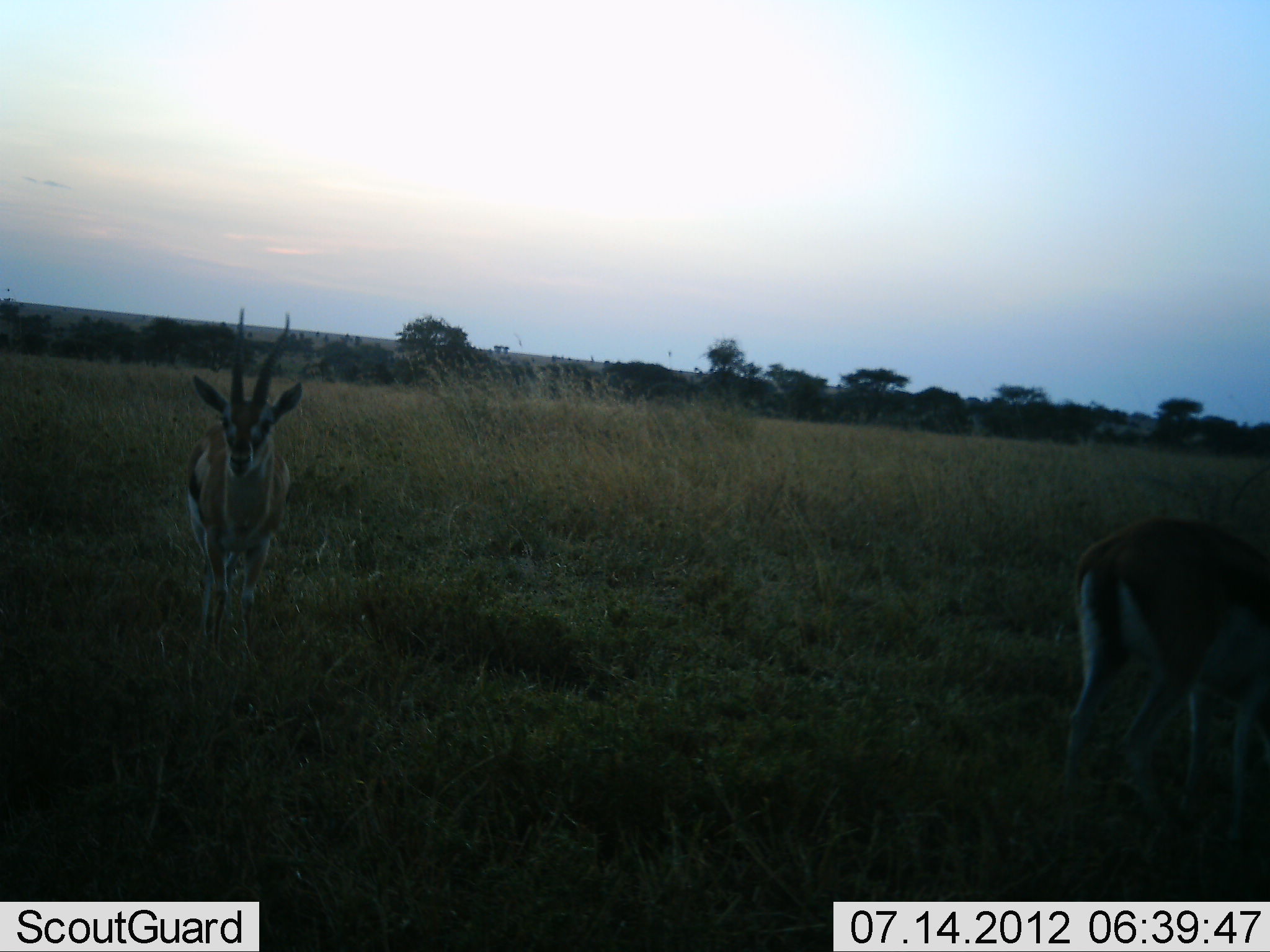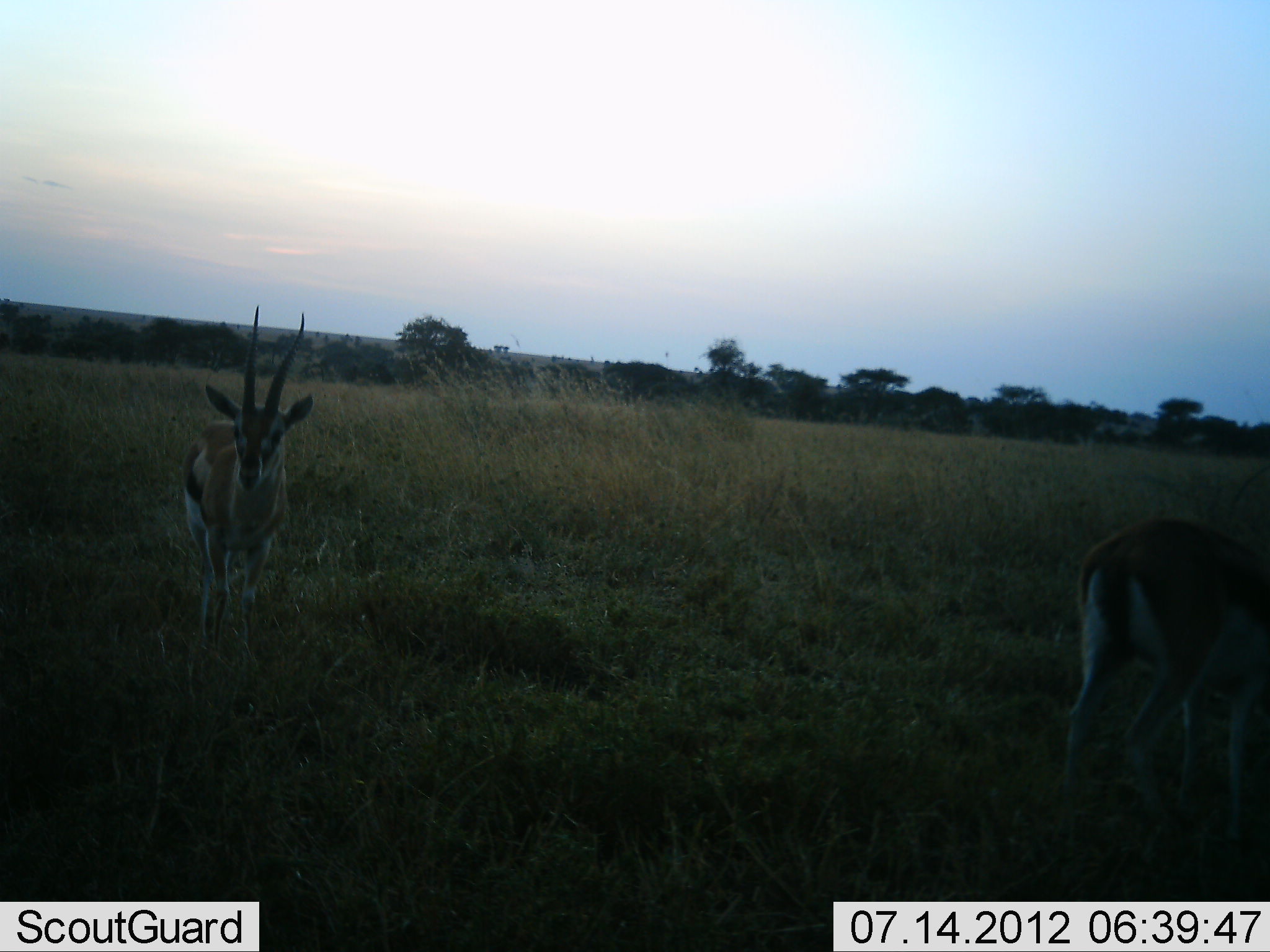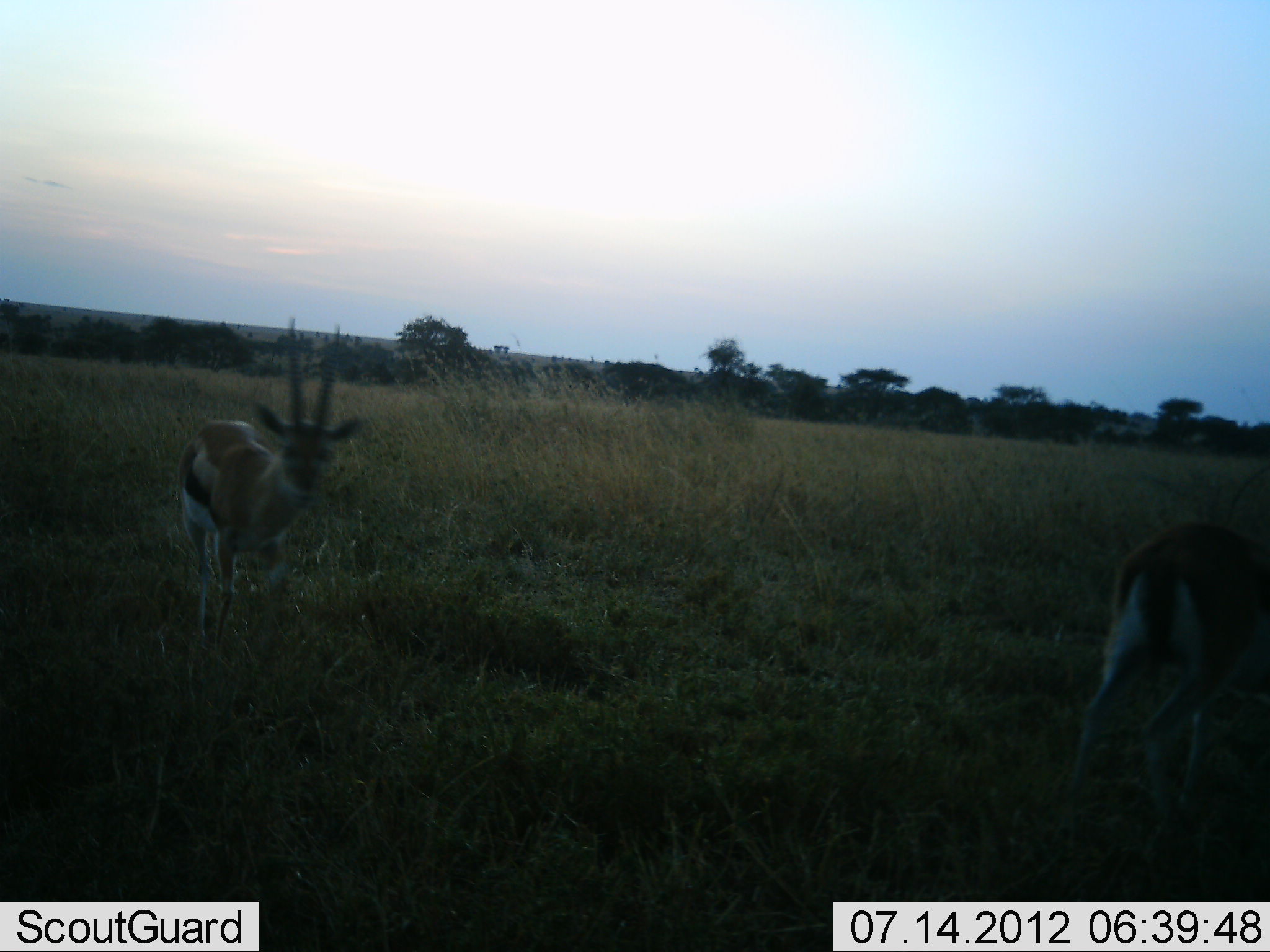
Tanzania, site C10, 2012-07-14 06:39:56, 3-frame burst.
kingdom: Animalia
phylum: Chordata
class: Mammalia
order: Artiodactyla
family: Bovidae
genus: Eudorcas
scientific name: Eudorcas thomsonii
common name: thomson's gazelle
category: gazellethomsons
Gazellethomsons (thomson's gazelle) (Eudorcas thomsonii), count 2. Behavior (volunteer vote fractions): standing 90%, resting 0%, moving 10%, interacting 0%. Young present (vote fraction): 0%. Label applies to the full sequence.